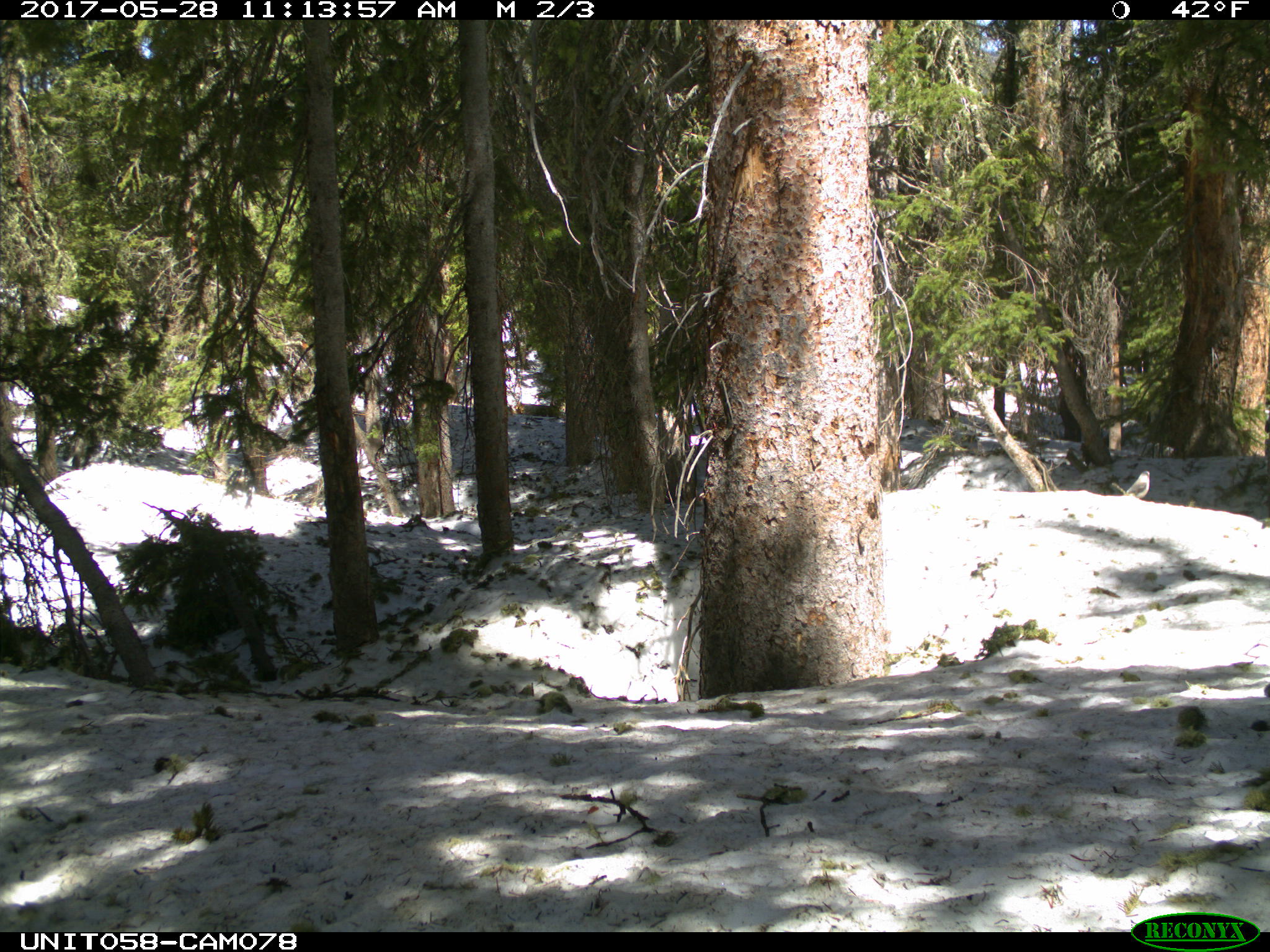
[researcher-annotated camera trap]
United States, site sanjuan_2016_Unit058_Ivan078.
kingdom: Animalia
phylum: Chordata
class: Aves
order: Passeriformes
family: Corvidae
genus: Perisoreus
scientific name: Perisoreus canadensis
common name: canada jay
Perisoreus canadensis (canada jay).